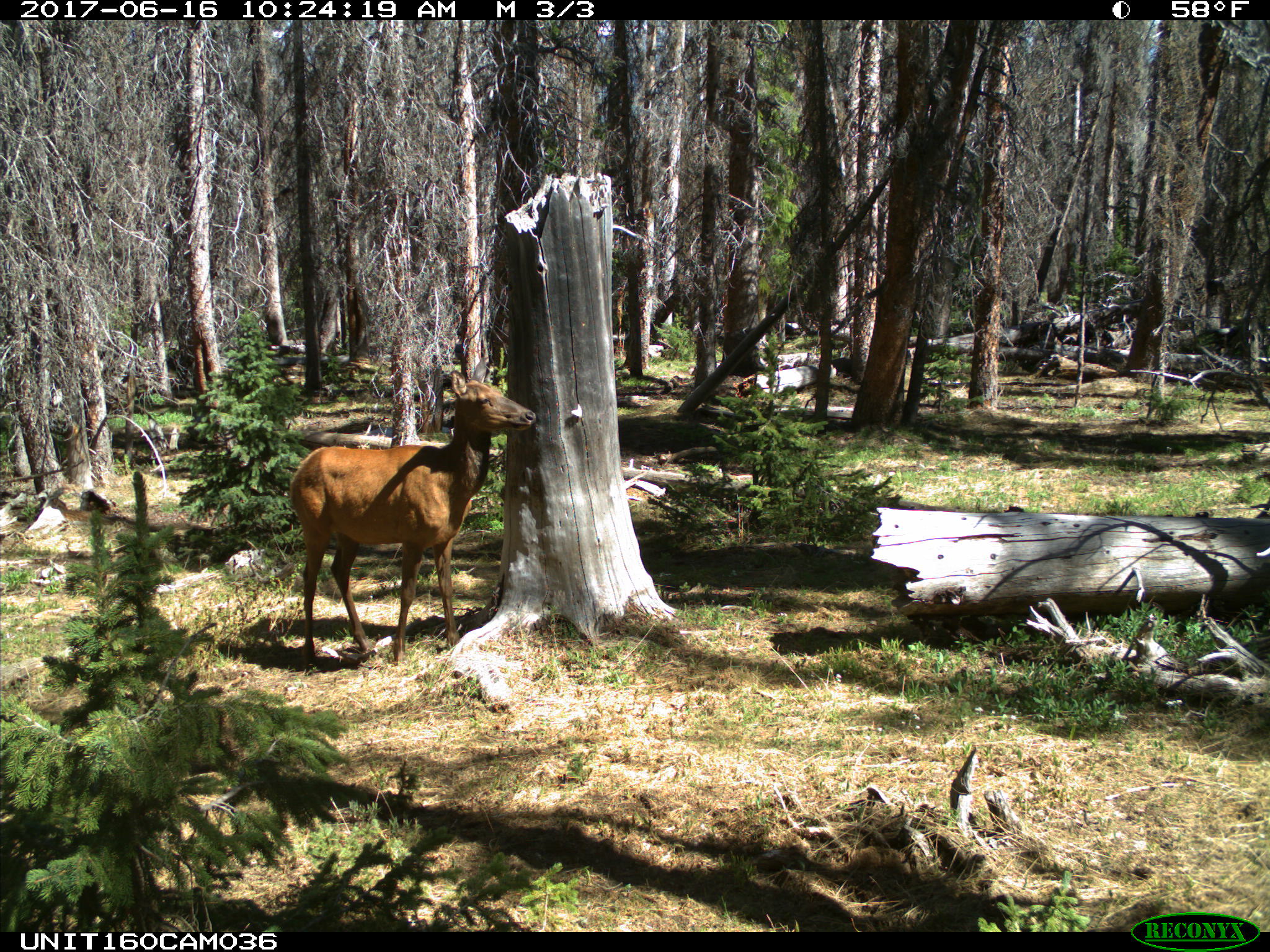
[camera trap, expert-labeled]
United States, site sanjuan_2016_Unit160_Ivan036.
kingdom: Animalia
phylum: Chordata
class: Mammalia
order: Artiodactyla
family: Cervidae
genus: Cervus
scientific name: Cervus elaphus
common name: red deer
Cervus elaphus (red deer).